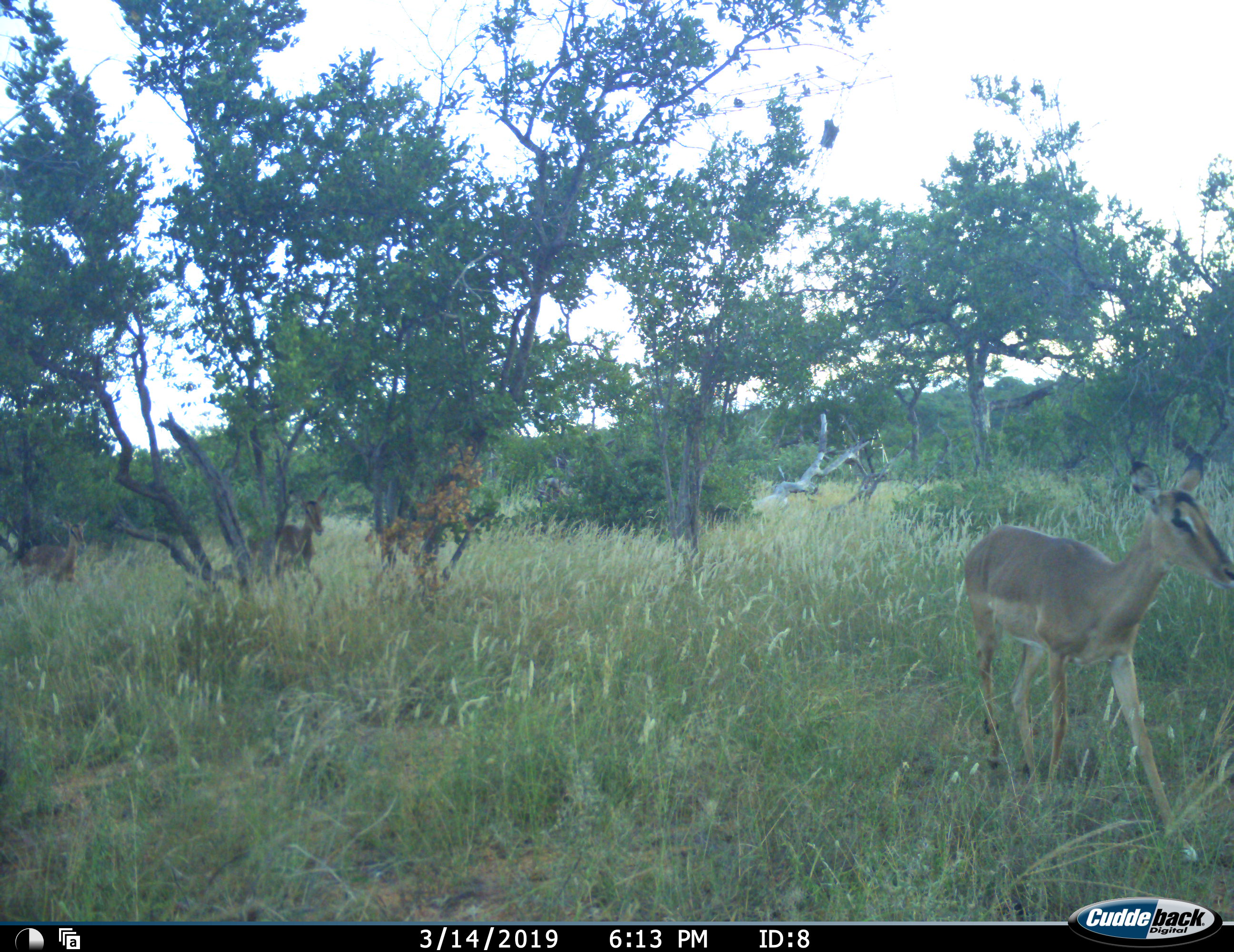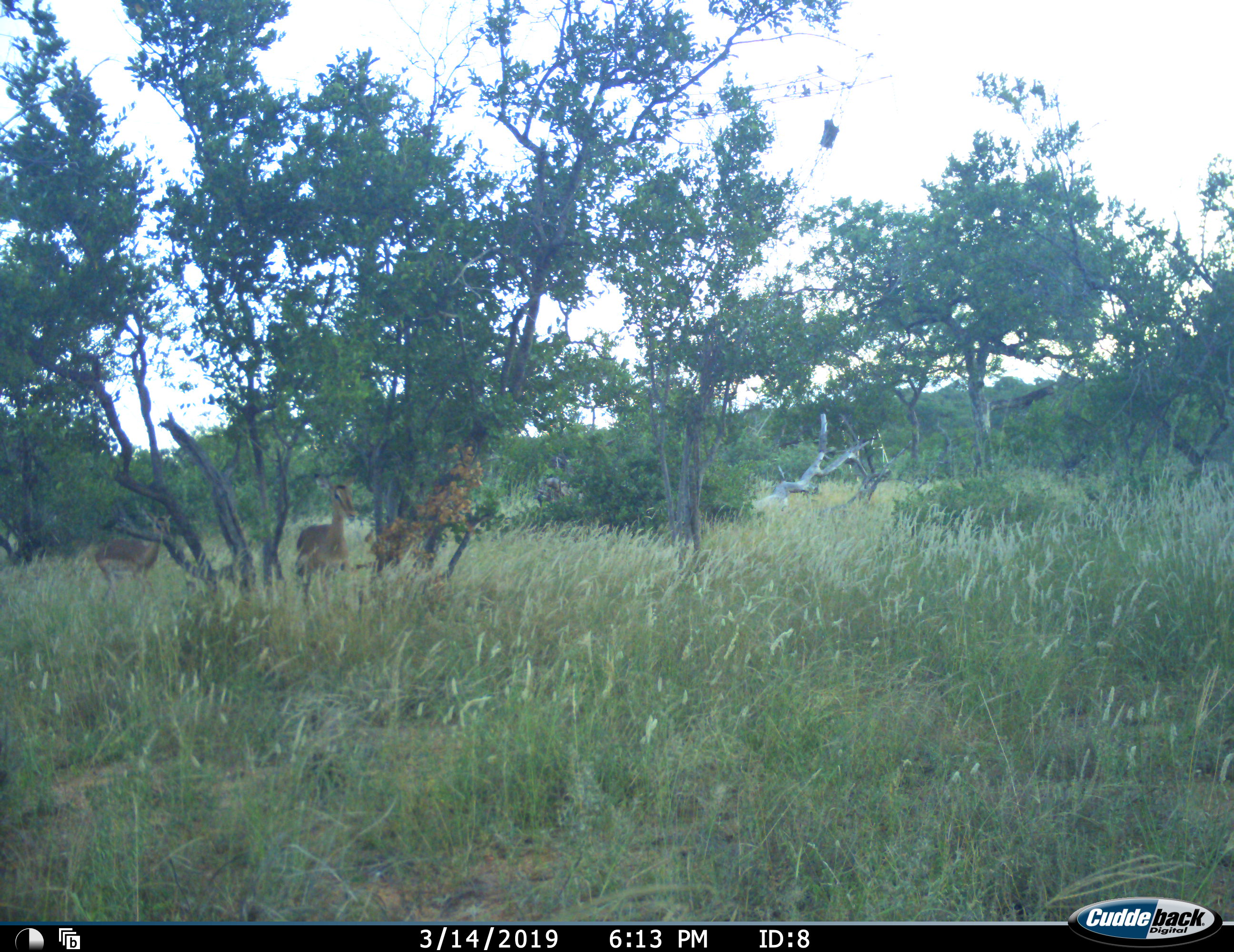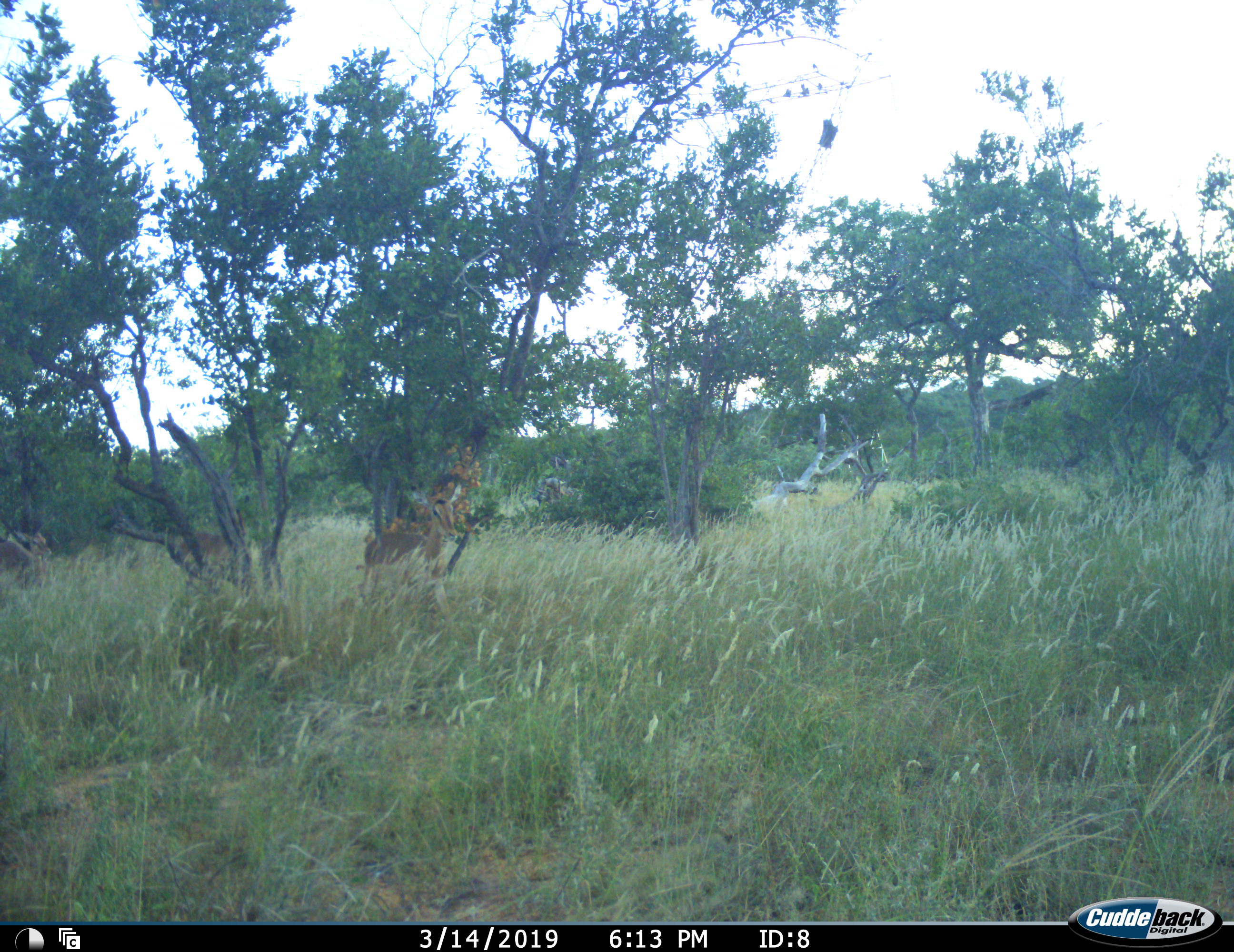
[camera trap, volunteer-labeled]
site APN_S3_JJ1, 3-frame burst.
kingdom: Animalia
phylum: Chordata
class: Mammalia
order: Artiodactyla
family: Bovidae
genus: Aepyceros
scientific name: Aepyceros melampus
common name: impala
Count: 4.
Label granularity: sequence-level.